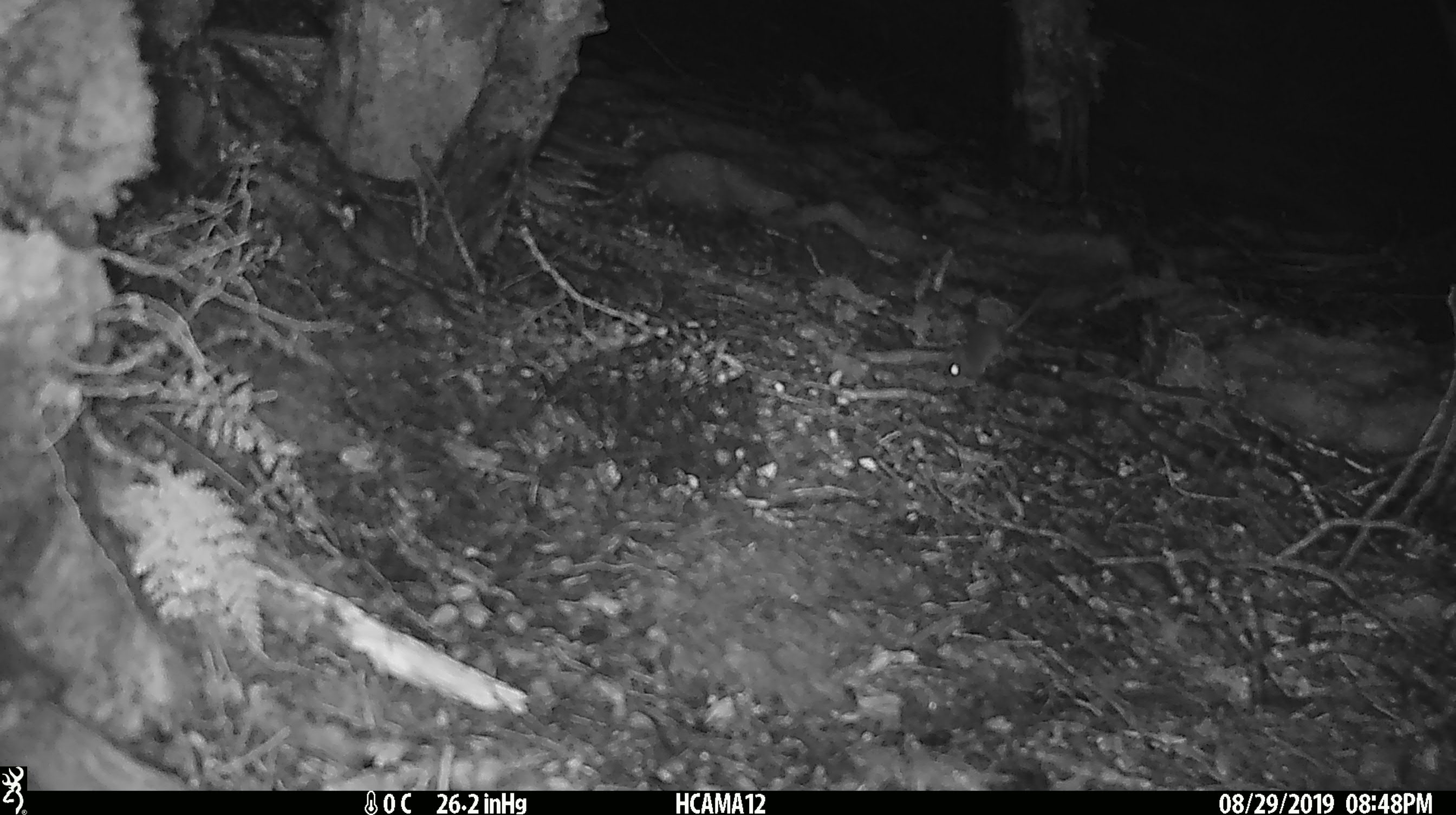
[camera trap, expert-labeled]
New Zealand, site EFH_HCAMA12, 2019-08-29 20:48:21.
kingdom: Animalia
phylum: Chordata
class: Mammalia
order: Rodentia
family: Muridae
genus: Mus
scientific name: Mus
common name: mouse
Mouse (Mus).